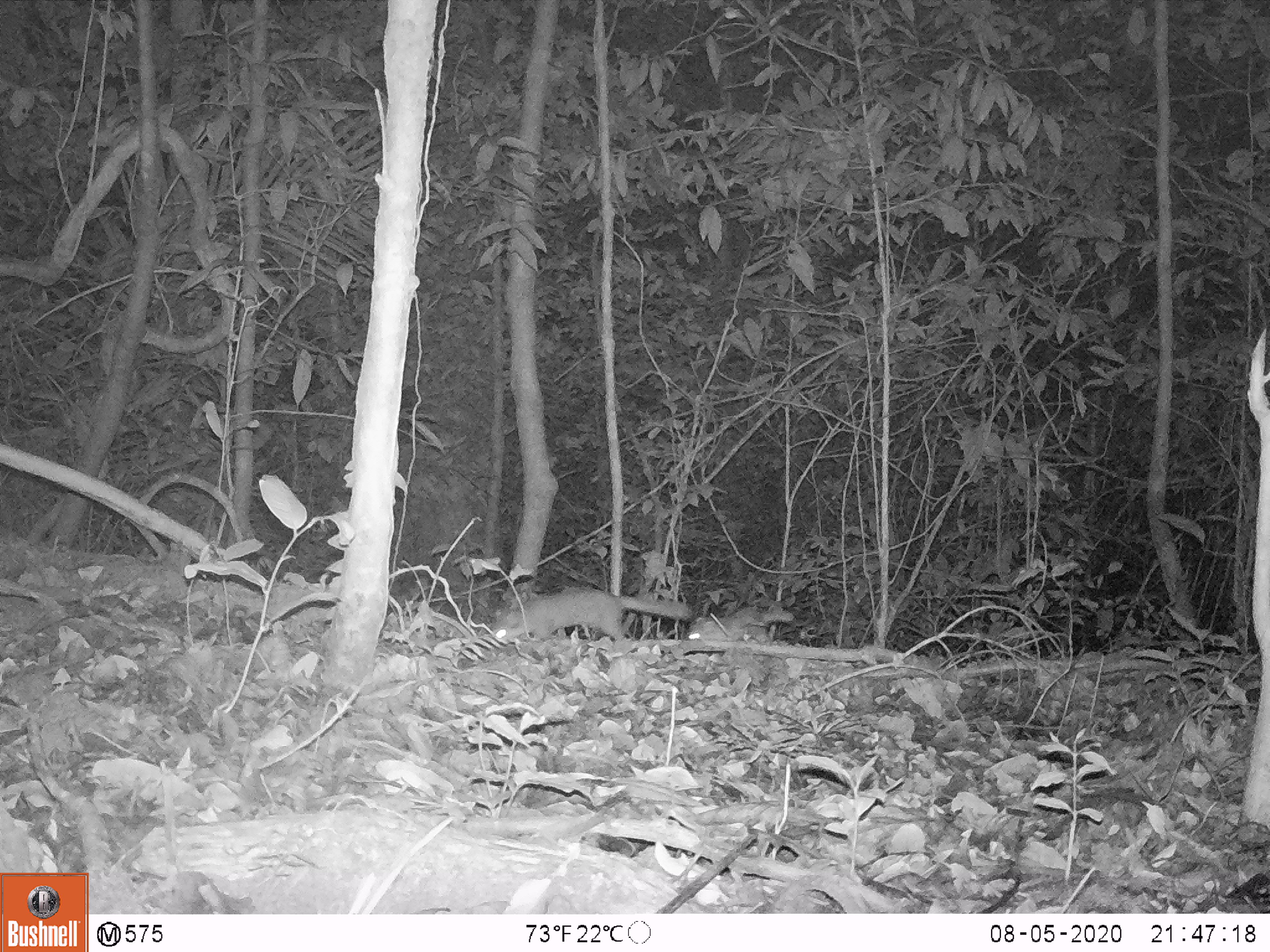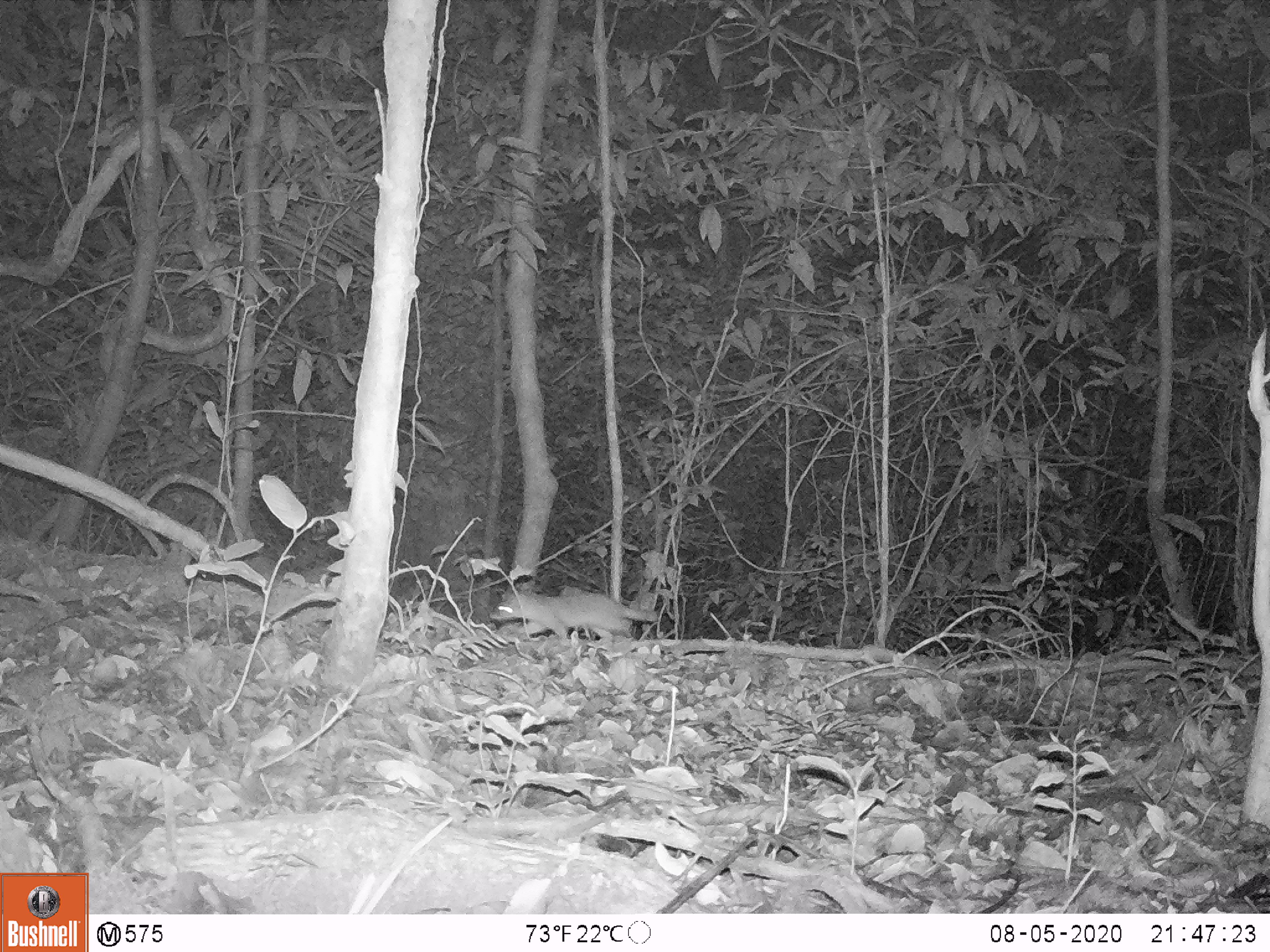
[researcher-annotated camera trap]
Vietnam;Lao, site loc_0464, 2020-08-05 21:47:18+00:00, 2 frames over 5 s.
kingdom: Animalia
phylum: Chordata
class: Mammalia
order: Carnivora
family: Mustelidae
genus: Melogale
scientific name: Melogale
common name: ferret badger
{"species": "ferret badger (Melogale)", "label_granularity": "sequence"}